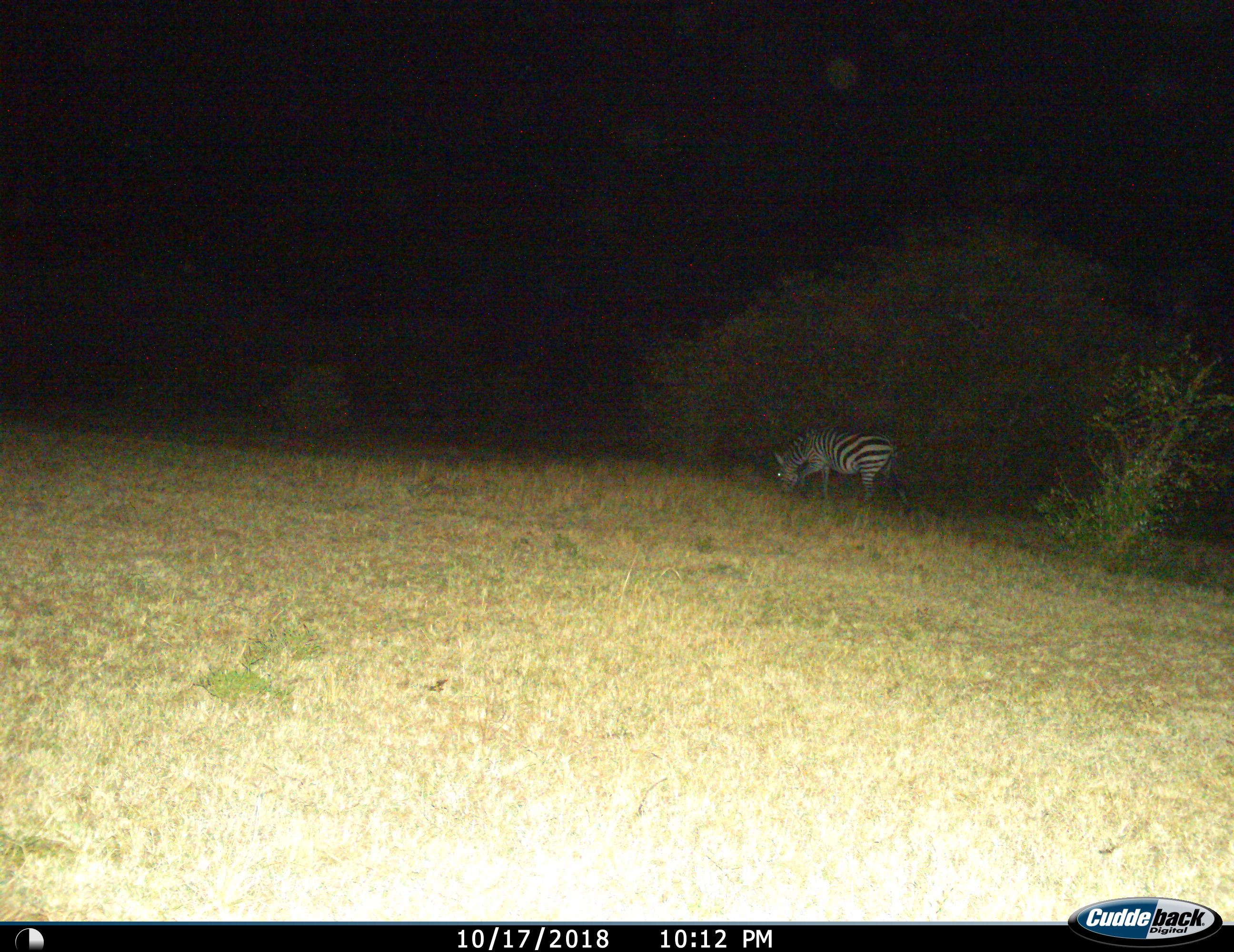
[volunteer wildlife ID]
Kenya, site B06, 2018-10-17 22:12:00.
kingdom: Animalia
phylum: Chordata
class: Mammalia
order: Perissodactyla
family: Equidae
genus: Equus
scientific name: Equus quagga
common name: plains zebra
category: zebra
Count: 1.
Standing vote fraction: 0%.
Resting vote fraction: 0%.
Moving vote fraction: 20%.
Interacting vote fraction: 0%.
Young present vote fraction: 10%.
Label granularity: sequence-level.